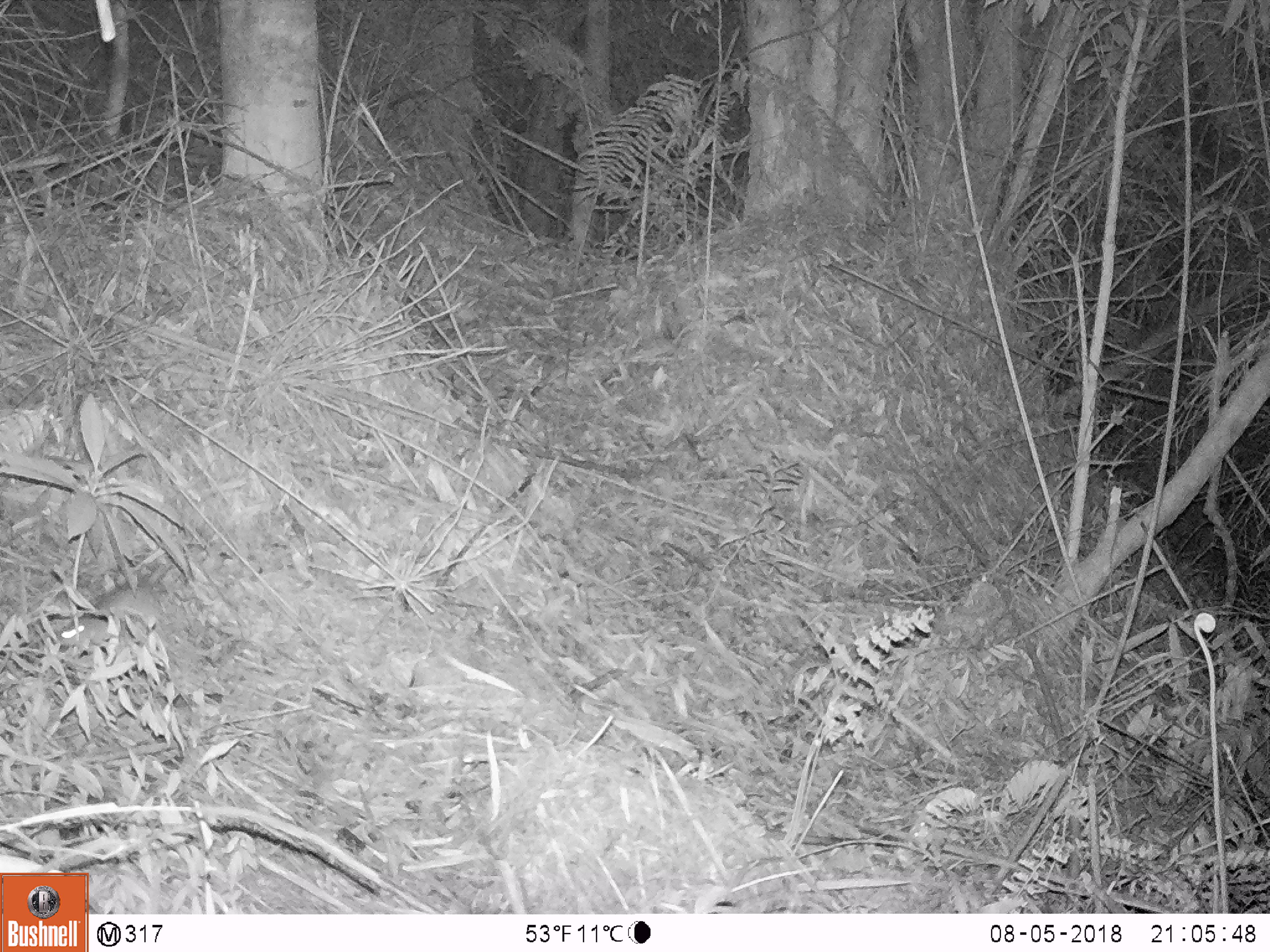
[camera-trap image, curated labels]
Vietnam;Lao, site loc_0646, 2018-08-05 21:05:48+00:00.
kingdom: Animalia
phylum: Chordata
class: Mammalia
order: Rodentia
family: Muridae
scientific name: Muridae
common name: old-world mice and rats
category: unidentified murid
Unidentified murid (old-world mice and rats) (Muridae). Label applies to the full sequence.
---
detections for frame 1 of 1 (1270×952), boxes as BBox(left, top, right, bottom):
unidentified murid: BBox(54, 573, 166, 653)